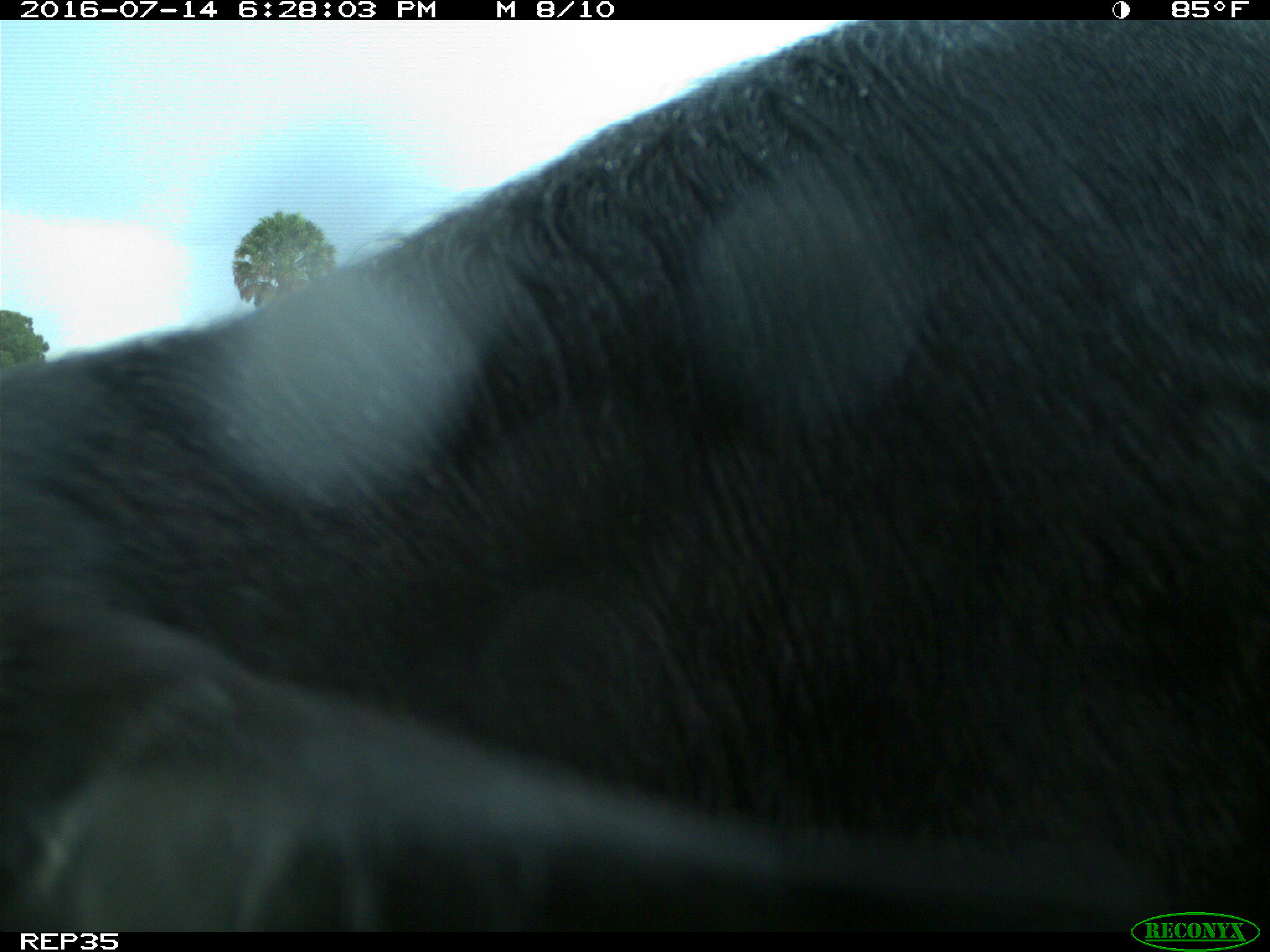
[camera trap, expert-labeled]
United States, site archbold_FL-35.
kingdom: Animalia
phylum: Chordata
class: Mammalia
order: Artiodactyla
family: Bovidae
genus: Bos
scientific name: Bos taurus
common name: domestic cow